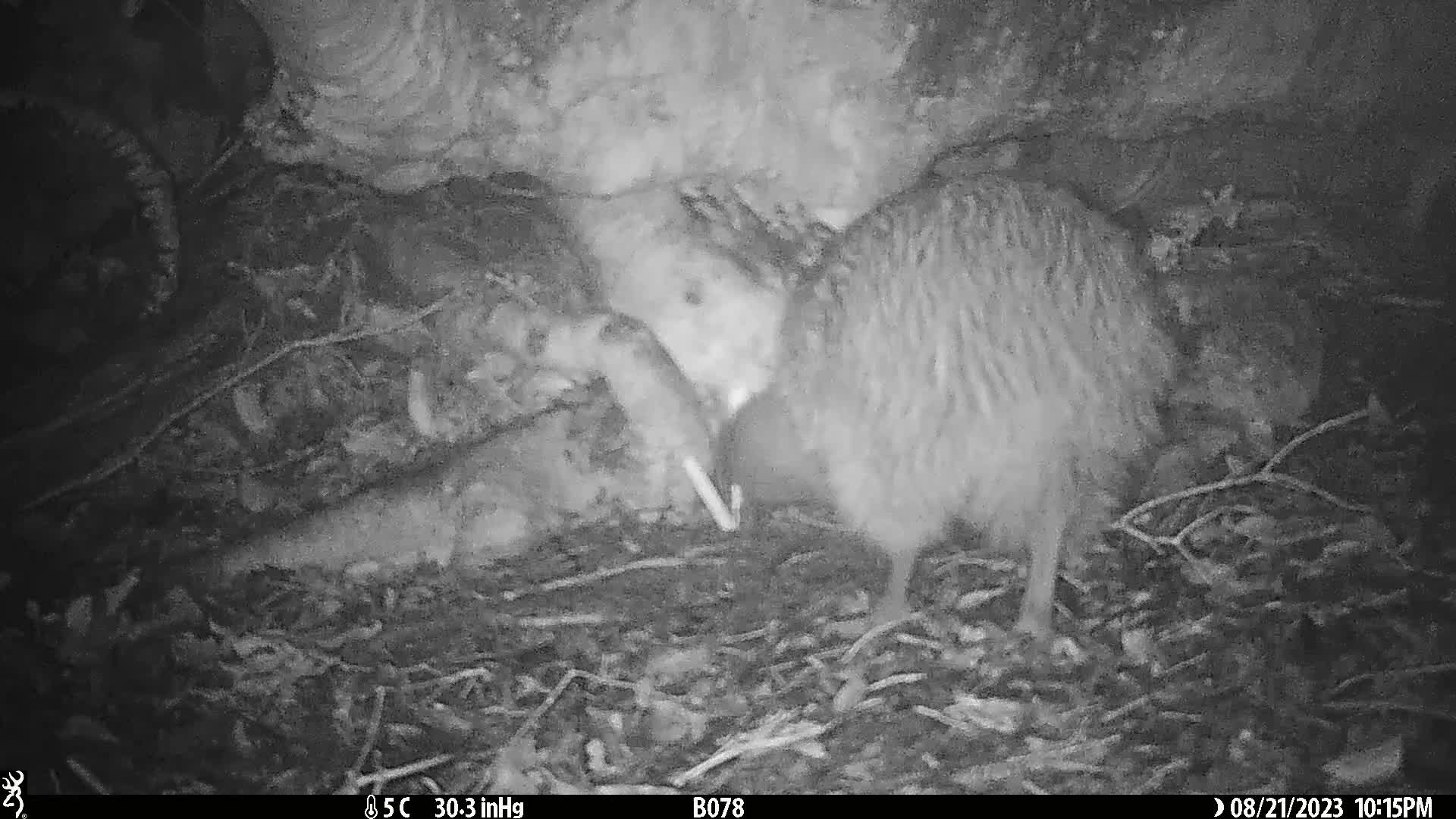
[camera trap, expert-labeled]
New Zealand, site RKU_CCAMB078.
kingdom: Animalia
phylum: Chordata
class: Aves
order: Apterygiformes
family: Apterygidae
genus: Apteryx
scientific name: Apteryx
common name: kiwi